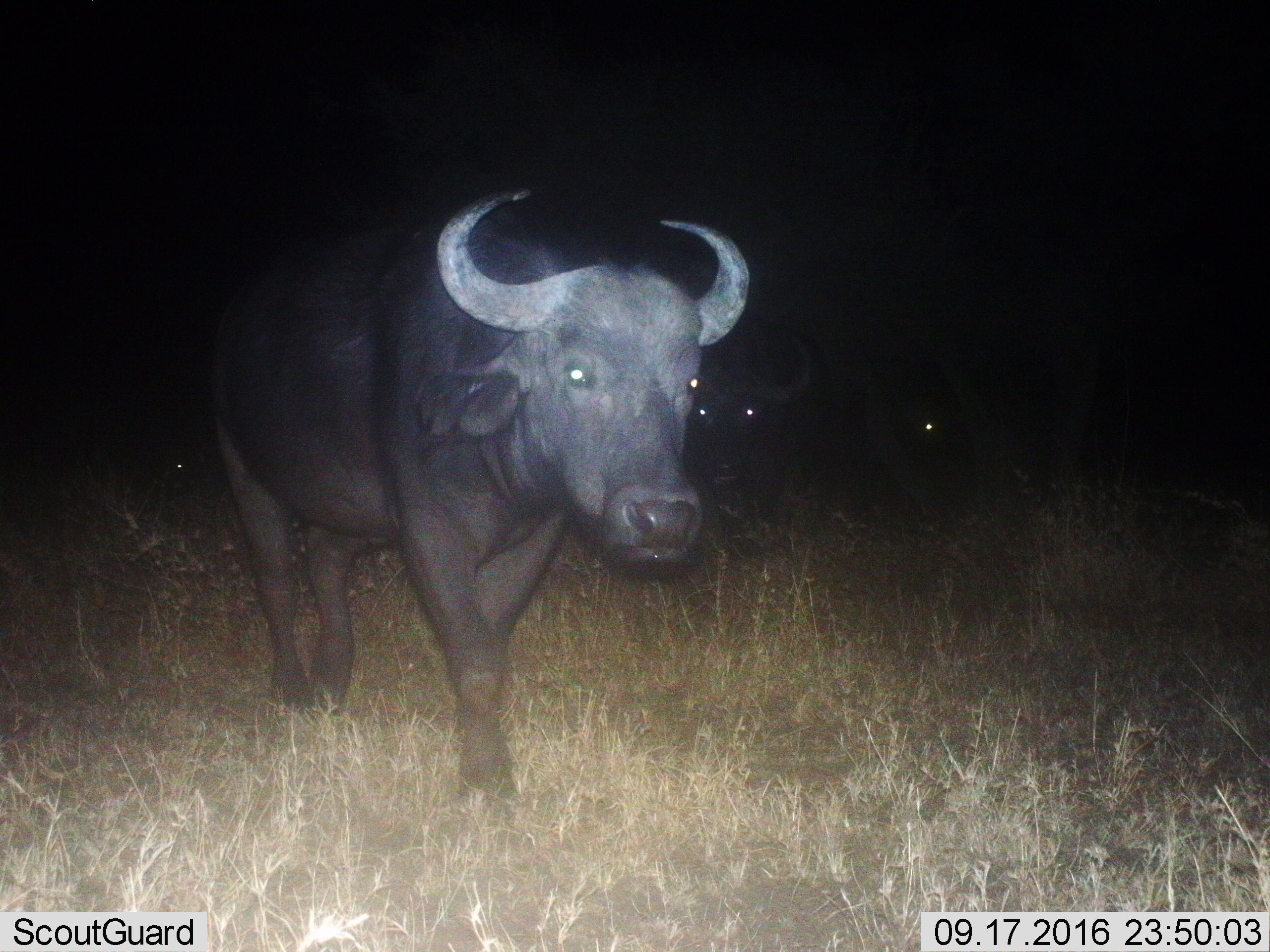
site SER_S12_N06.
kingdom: Animalia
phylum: Chordata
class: Mammalia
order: Artiodactyla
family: Bovidae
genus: Syncerus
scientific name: Syncerus caffer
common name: african buffalo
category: buffalo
Buffalo (african buffalo) (Syncerus caffer), count 3. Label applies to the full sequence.